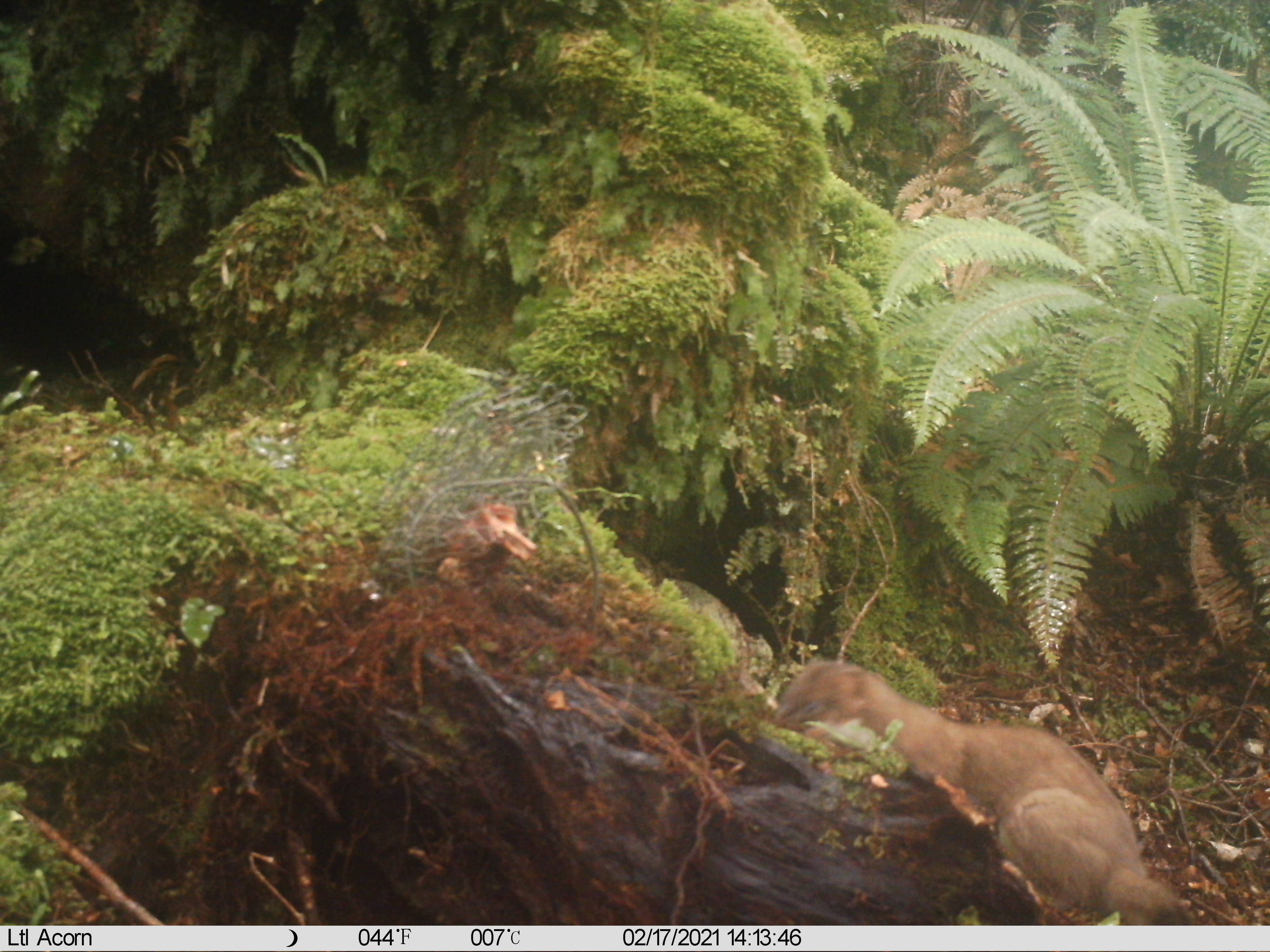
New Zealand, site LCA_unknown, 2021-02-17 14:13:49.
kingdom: Animalia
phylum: Chordata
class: Mammalia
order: Carnivora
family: Mustelidae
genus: Mustela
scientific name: Mustela erminea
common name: stoat